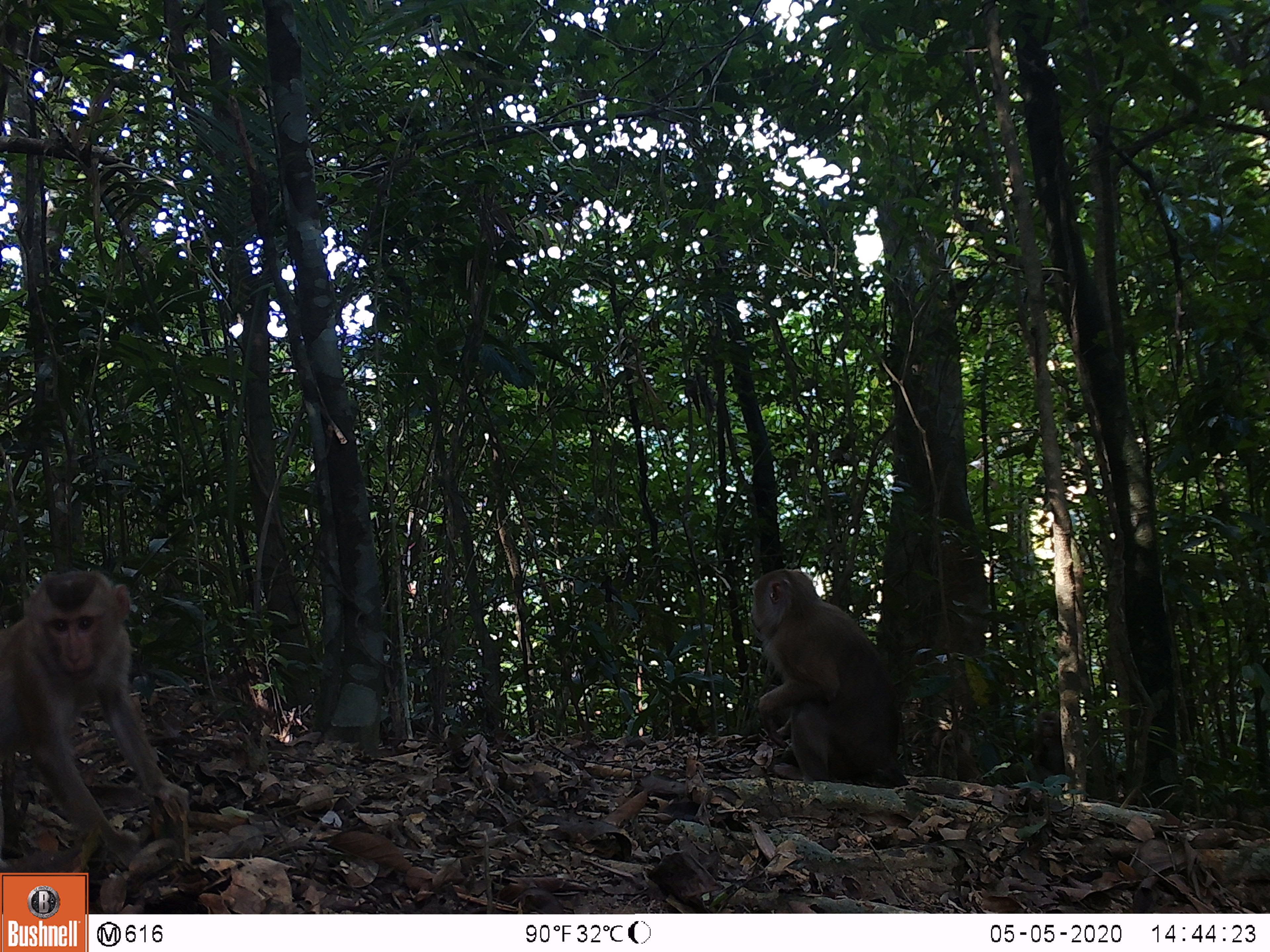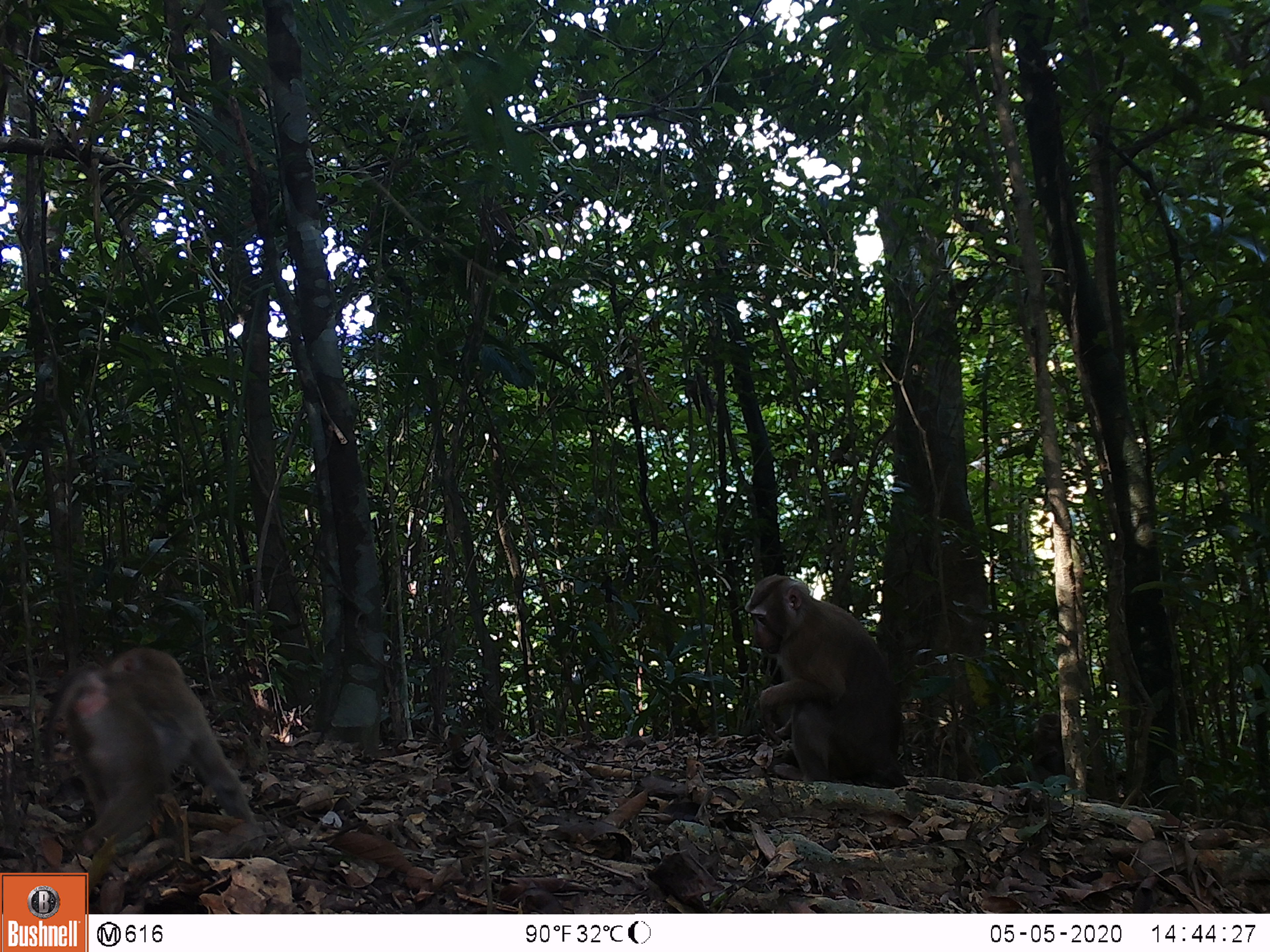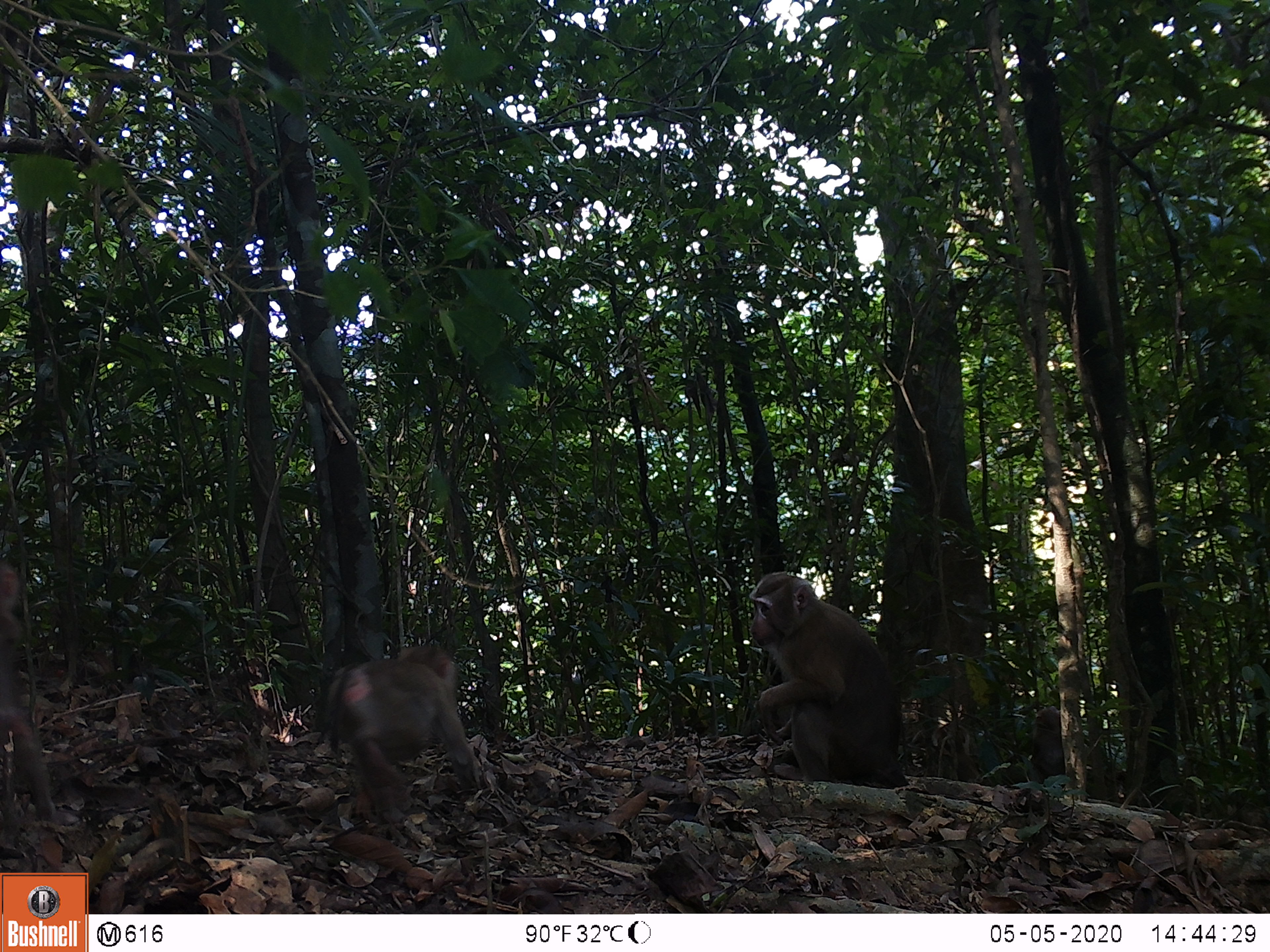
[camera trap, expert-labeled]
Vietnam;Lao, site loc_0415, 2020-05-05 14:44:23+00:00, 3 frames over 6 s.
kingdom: Animalia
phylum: Chordata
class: Mammalia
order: Primates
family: Cercopithecidae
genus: Macaca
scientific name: Macaca nemestrina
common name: pig-tailed macaque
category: pig tailed macaque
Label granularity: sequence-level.